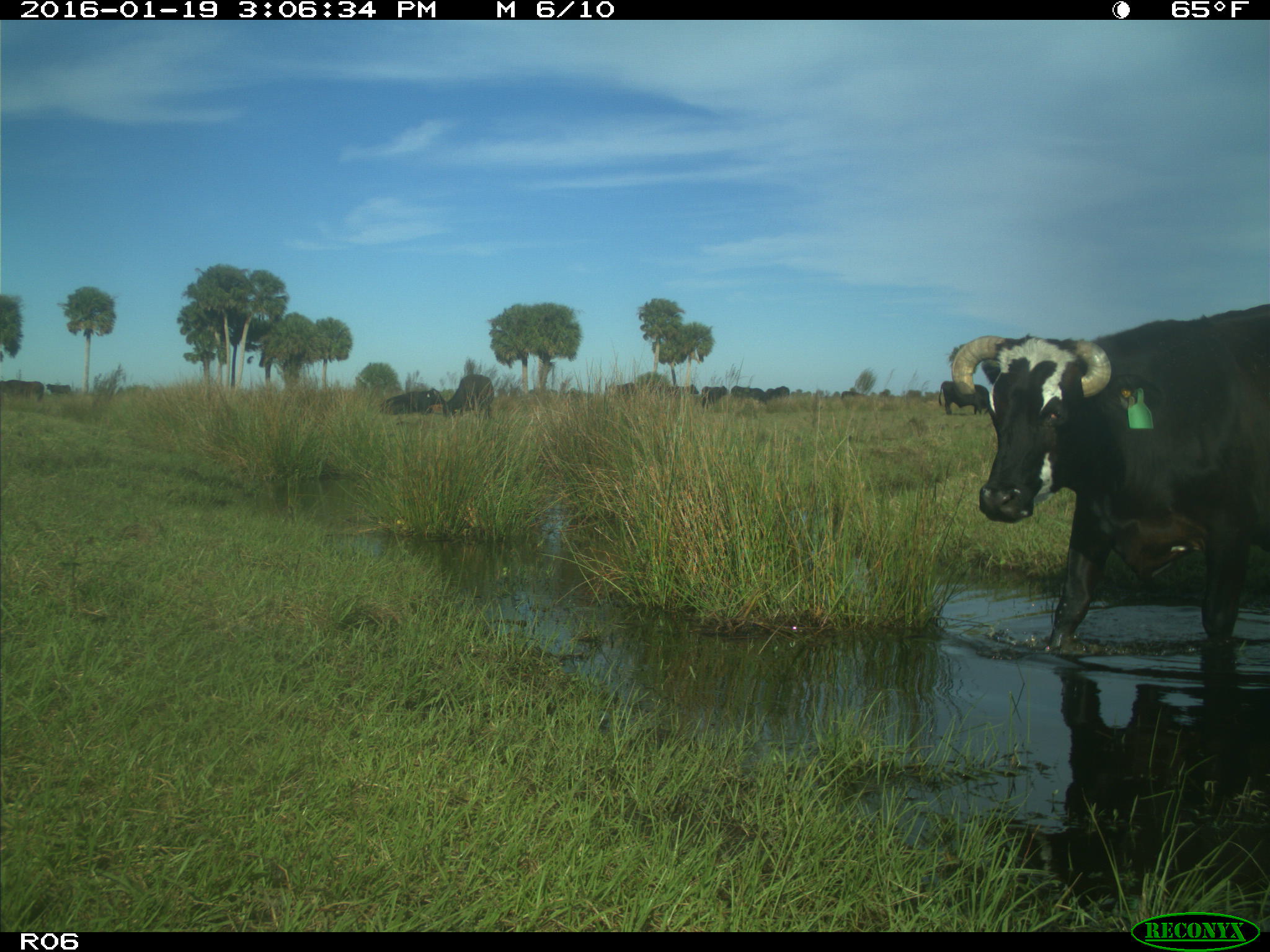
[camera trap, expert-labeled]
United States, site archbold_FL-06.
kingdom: Animalia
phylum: Chordata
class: Mammalia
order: Artiodactyla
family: Bovidae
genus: Bos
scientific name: Bos taurus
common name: domestic cow